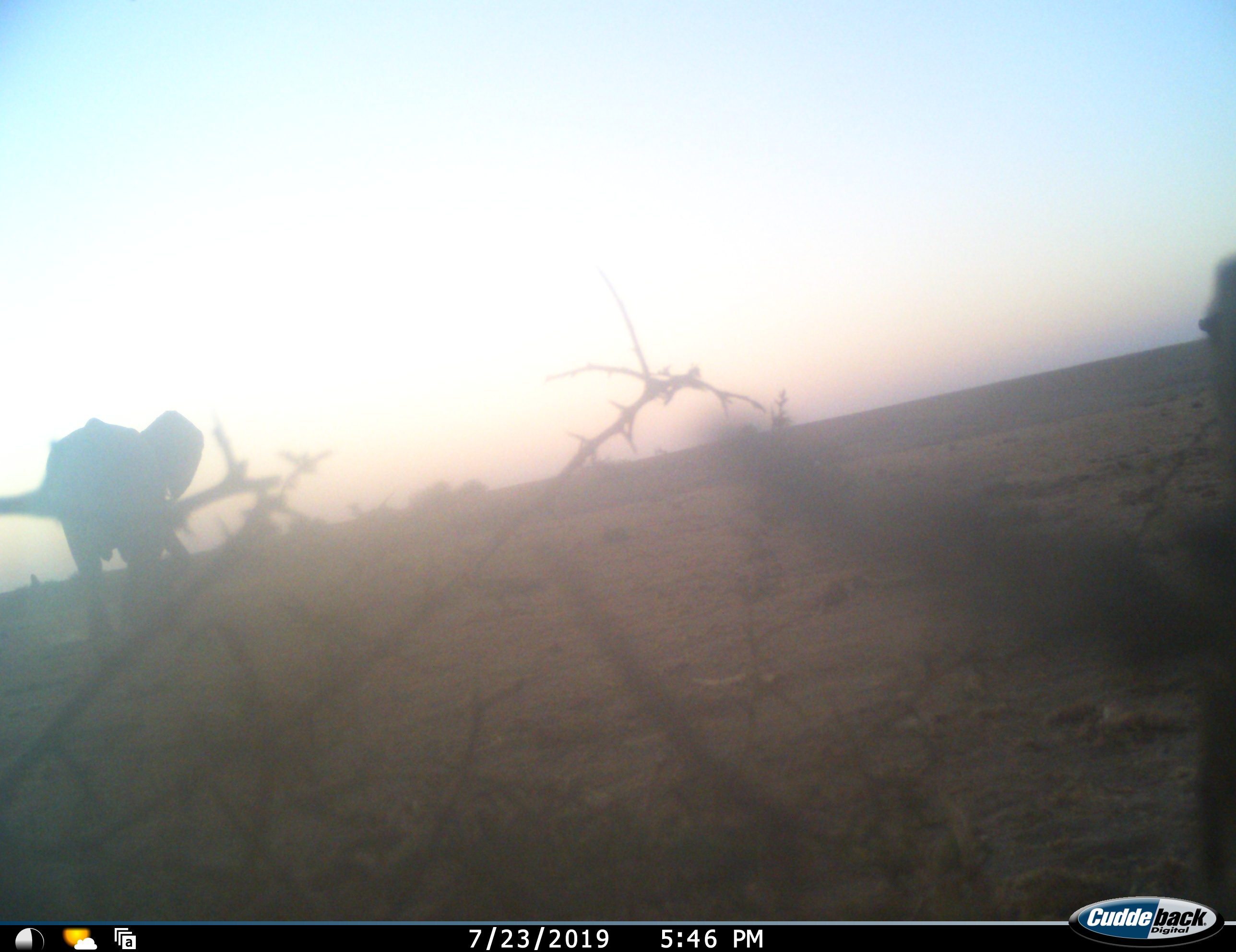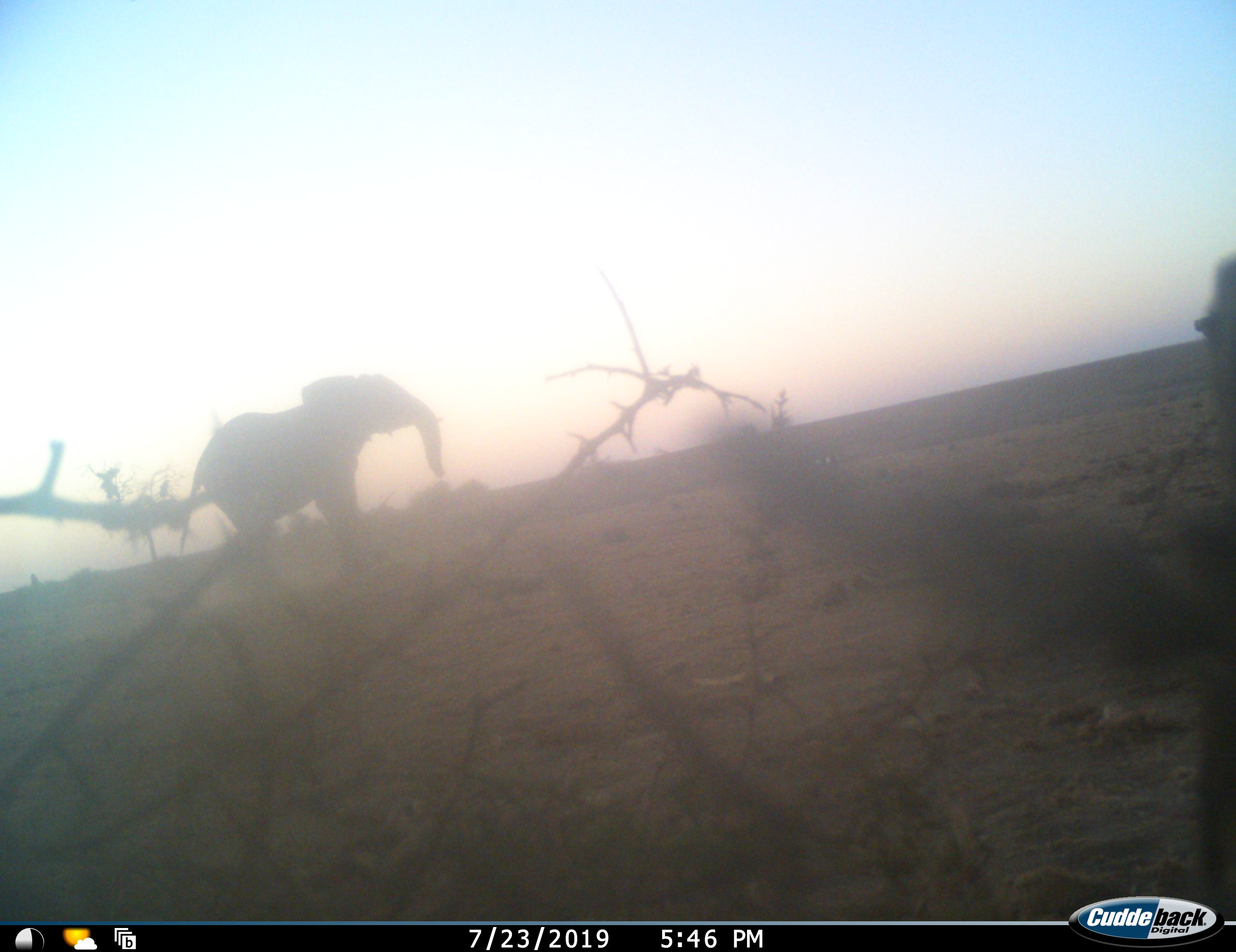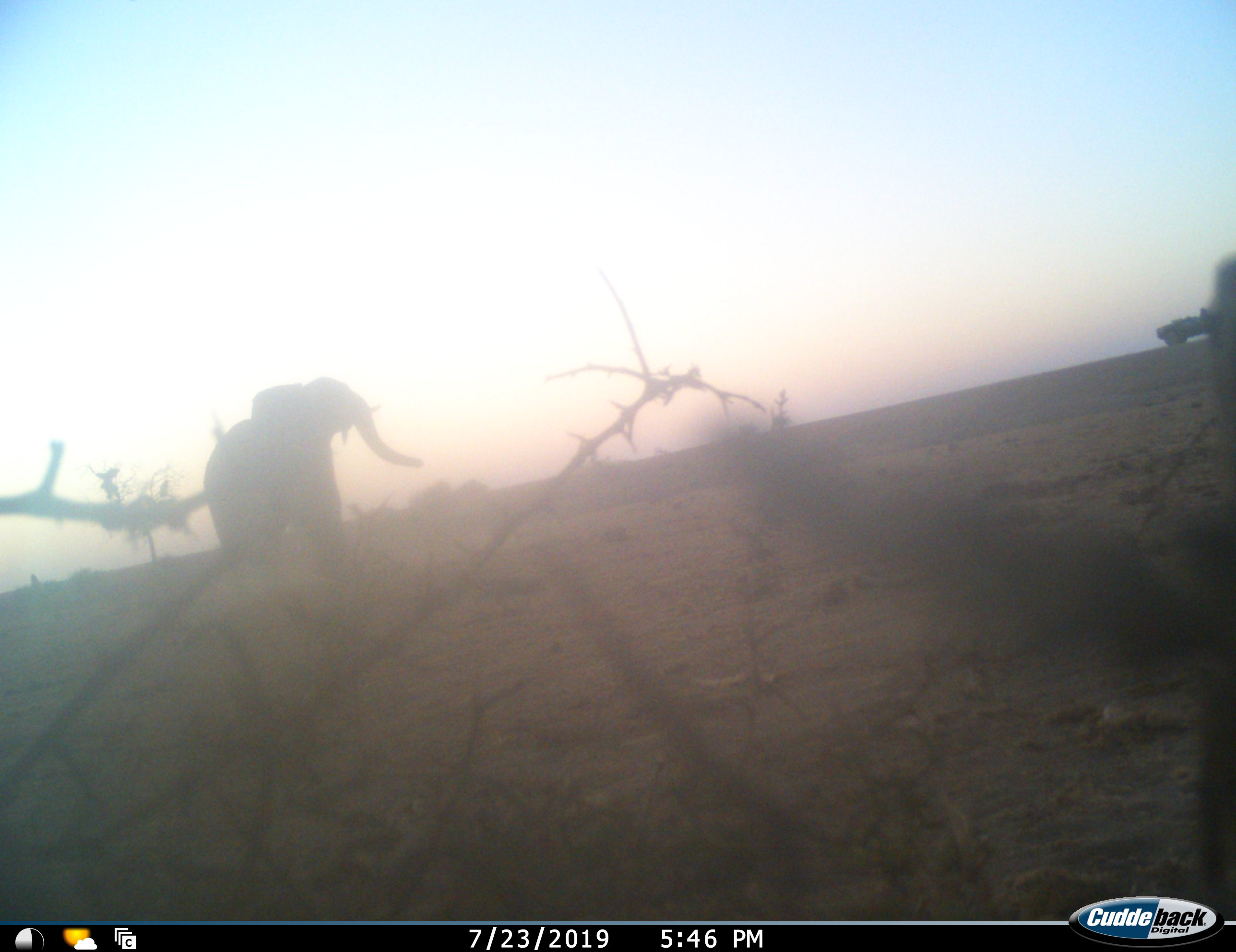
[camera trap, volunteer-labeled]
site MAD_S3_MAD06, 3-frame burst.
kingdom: Animalia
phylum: Chordata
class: Mammalia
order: Proboscidea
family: Elephantidae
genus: Loxodonta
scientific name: Loxodonta africana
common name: african bush elephant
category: elephant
Elephant (african bush elephant) (Loxodonta africana), count 1. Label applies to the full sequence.